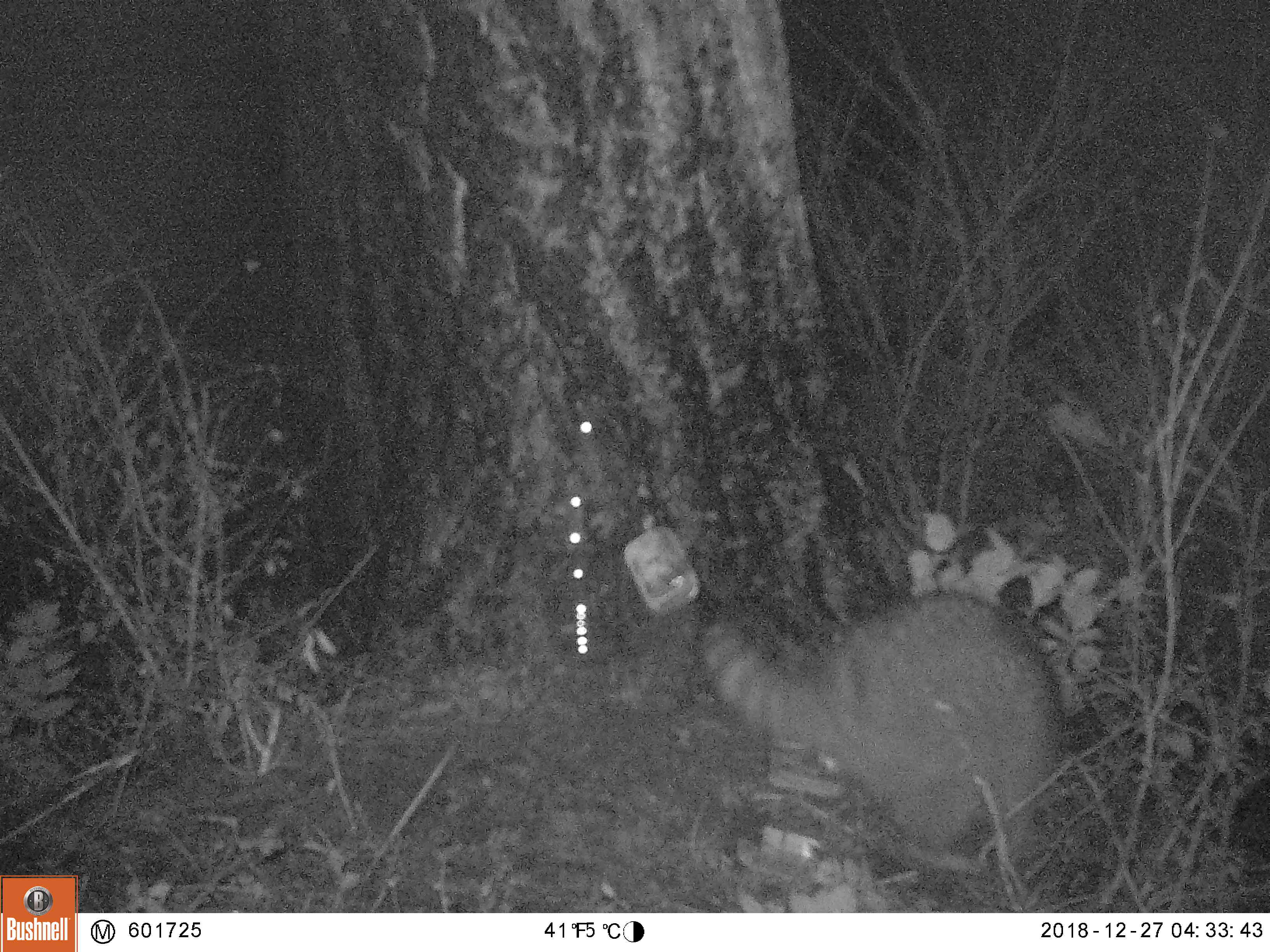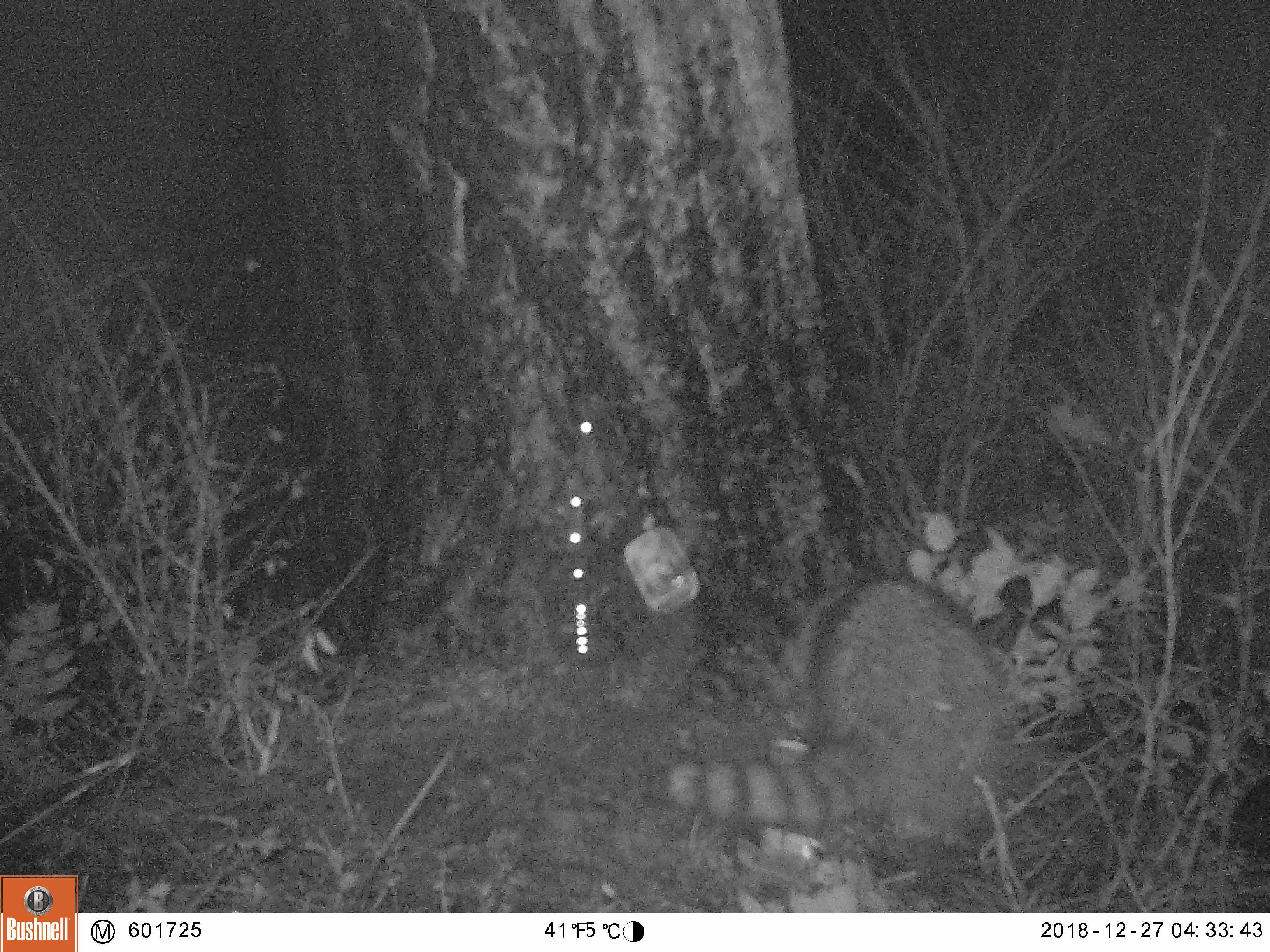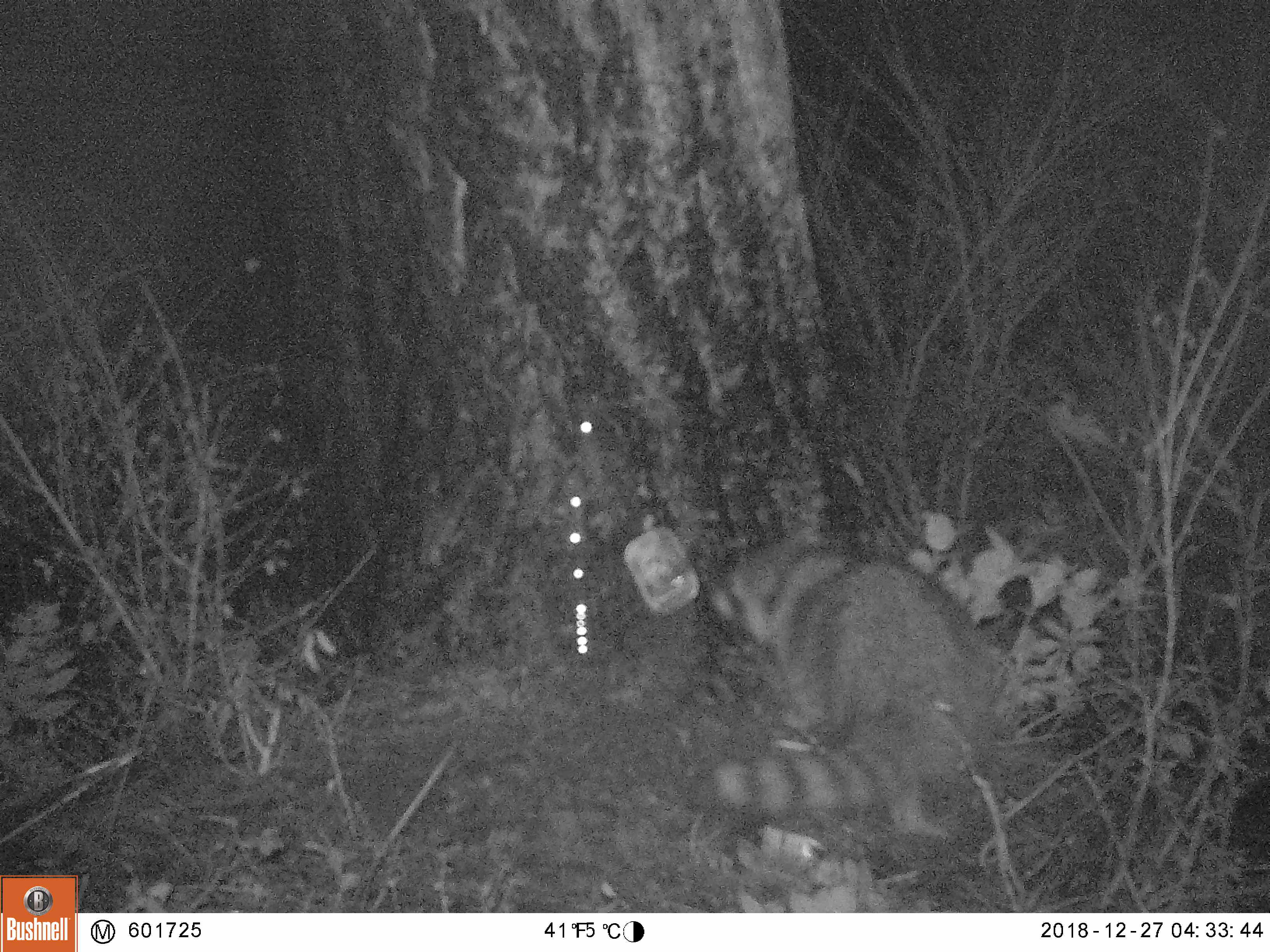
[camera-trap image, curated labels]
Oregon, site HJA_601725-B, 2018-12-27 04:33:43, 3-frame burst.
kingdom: Animalia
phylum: Chordata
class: Mammalia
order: Carnivora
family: Procyonidae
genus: Procyon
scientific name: Procyon lotor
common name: northern raccoon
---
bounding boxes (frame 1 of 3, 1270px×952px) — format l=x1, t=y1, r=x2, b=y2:
northern raccoon: l=579, t=473, r=1089, b=880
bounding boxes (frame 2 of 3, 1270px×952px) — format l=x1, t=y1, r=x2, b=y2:
northern raccoon: l=646, t=530, r=1042, b=876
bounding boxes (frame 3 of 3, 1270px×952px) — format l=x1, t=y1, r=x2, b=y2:
northern raccoon: l=578, t=484, r=1036, b=886